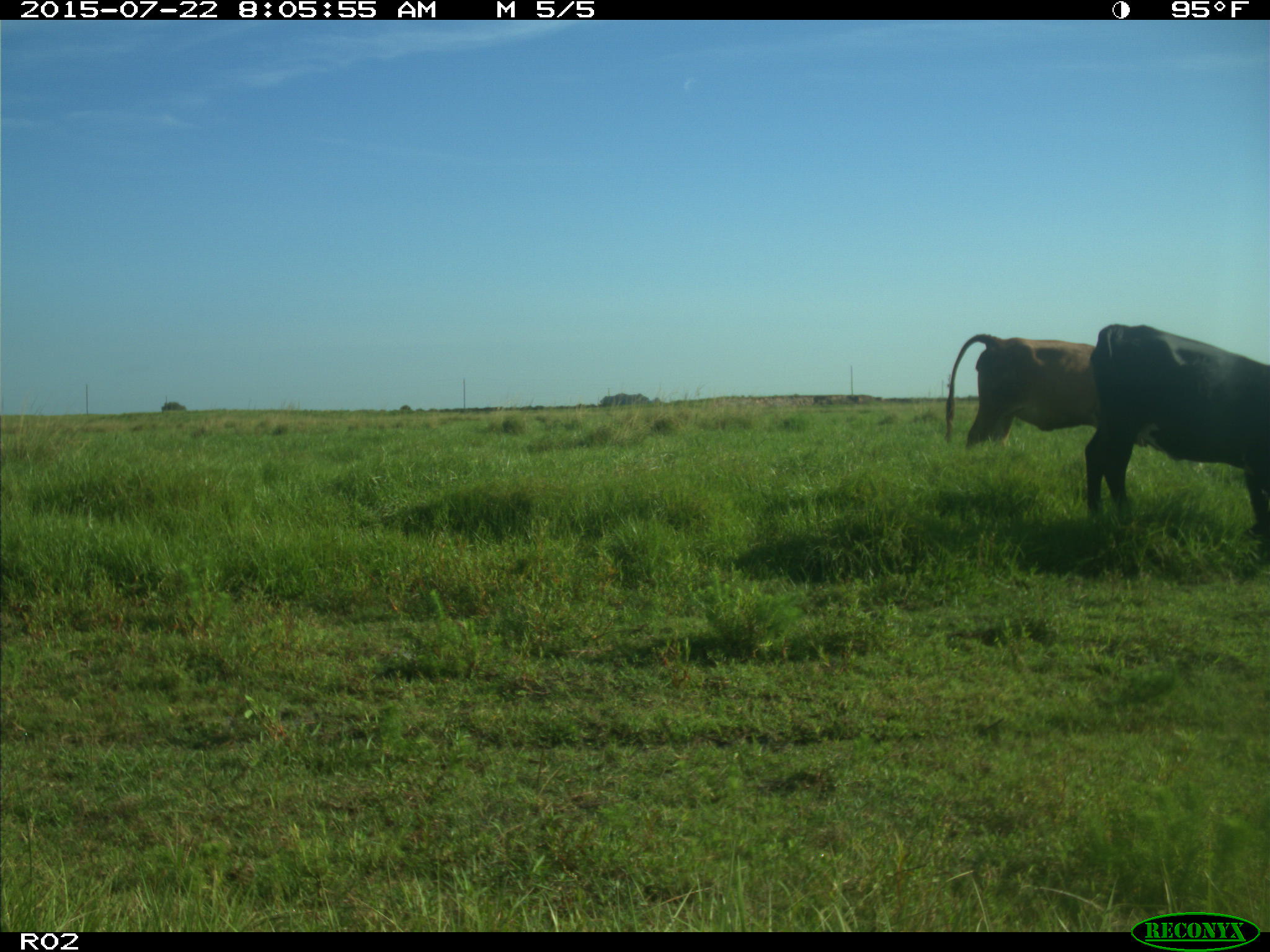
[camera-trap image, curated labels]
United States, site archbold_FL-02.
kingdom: Animalia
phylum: Chordata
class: Mammalia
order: Artiodactyla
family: Bovidae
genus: Bos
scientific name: Bos taurus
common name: domestic cow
Bos taurus (domestic cow).